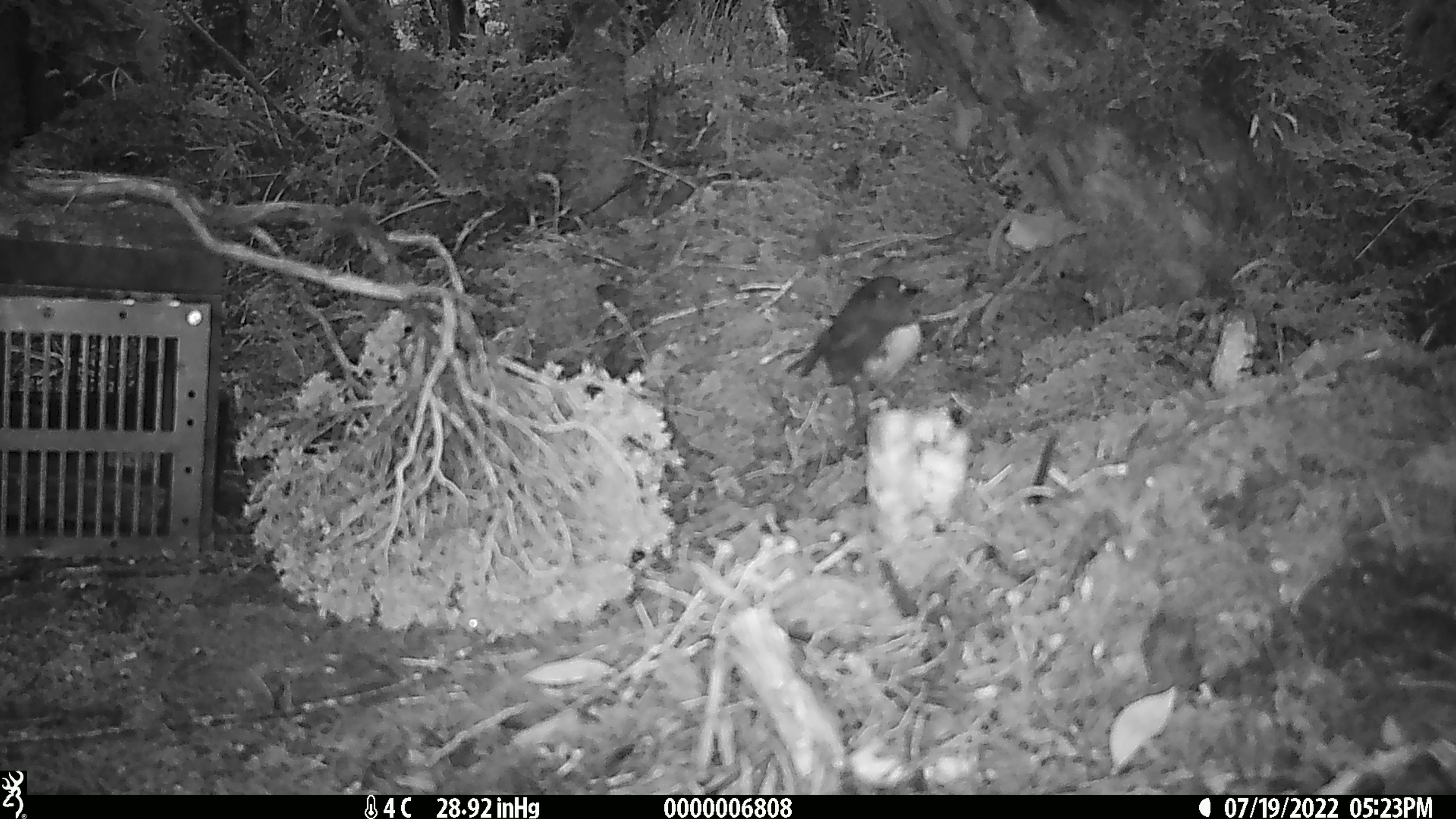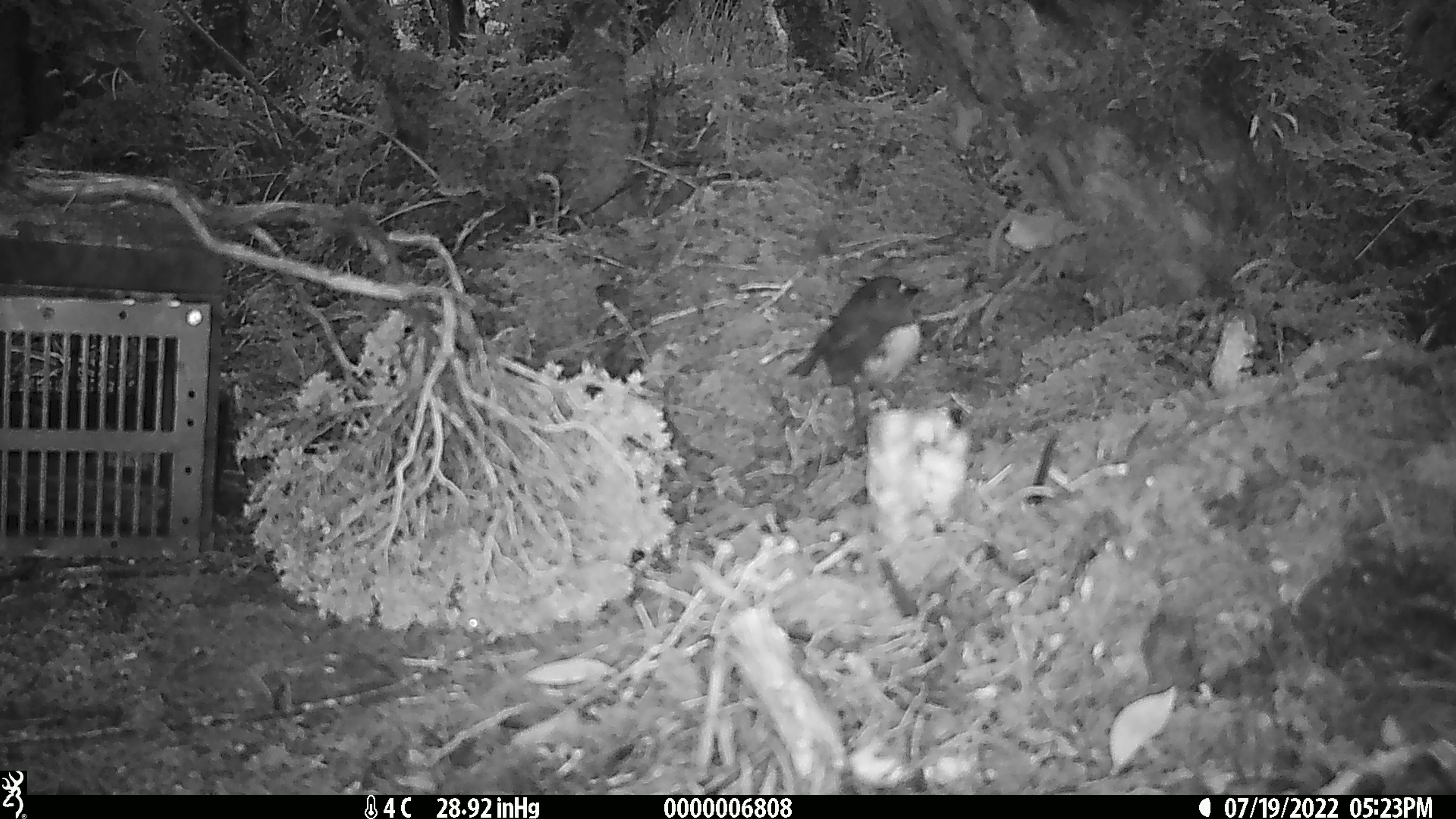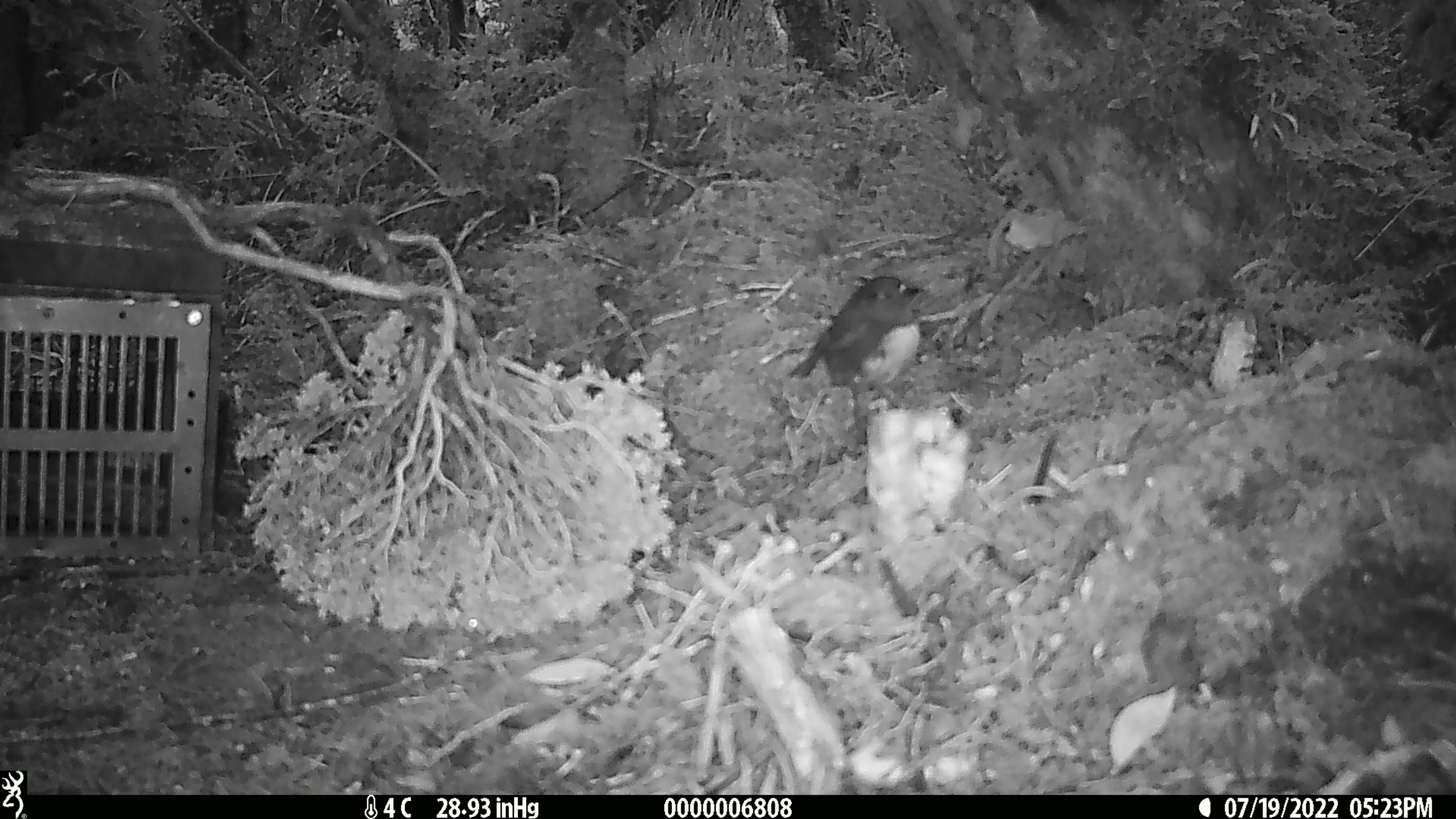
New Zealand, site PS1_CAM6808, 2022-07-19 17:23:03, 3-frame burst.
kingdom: Animalia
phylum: Chordata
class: Aves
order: Passeriformes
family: Petroicidae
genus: Petroica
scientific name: Petroica macrocephala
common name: tomtit